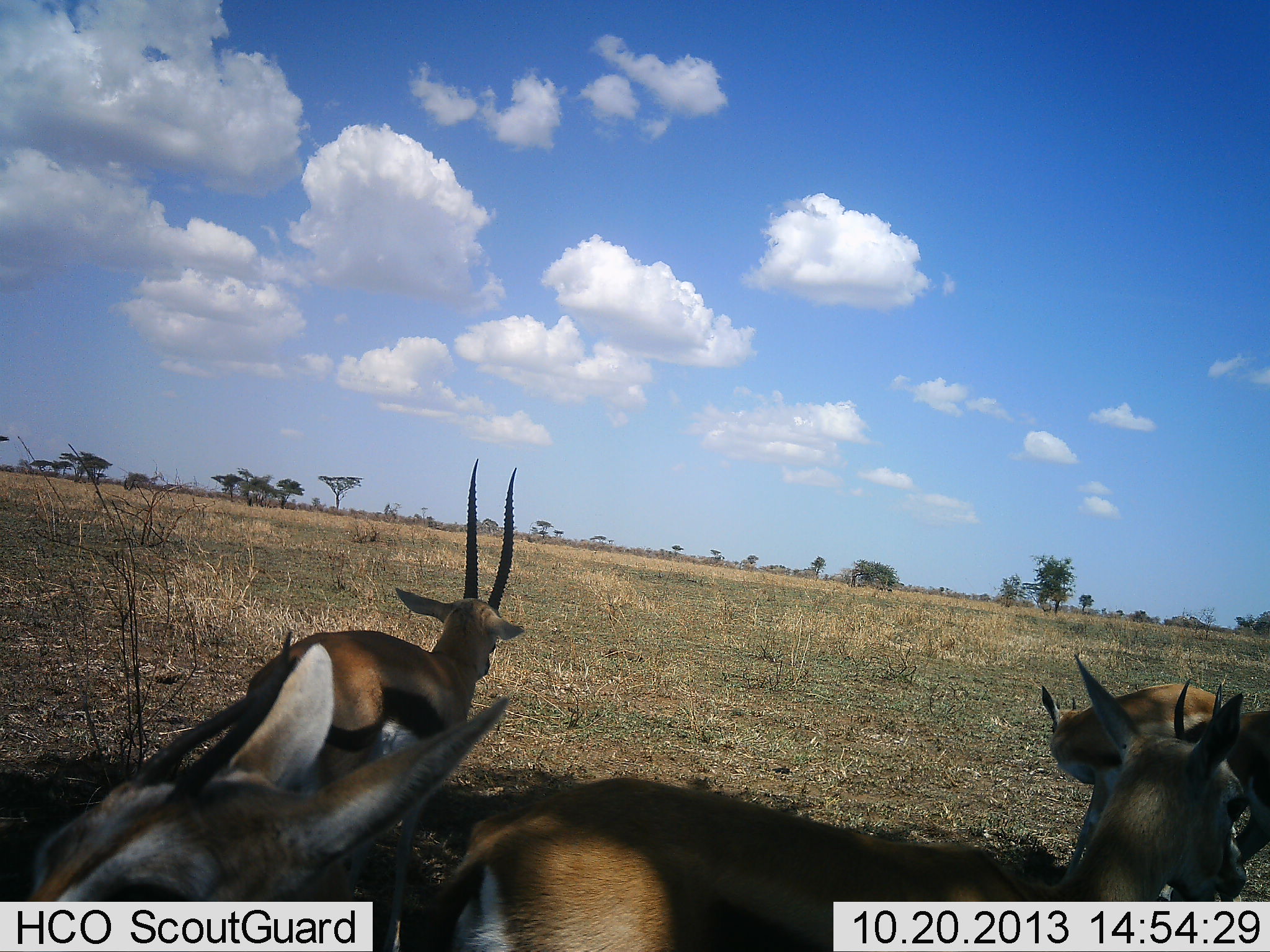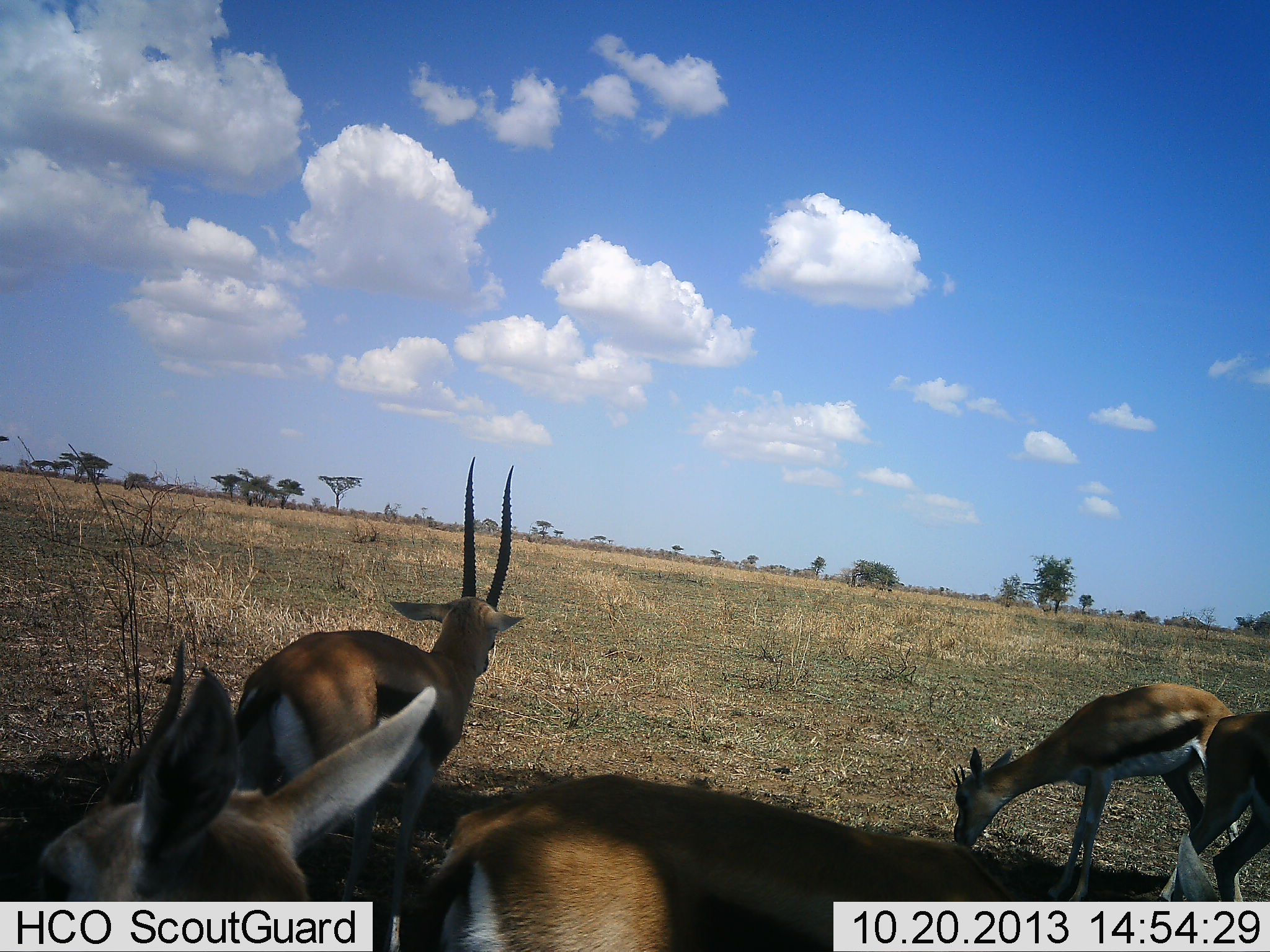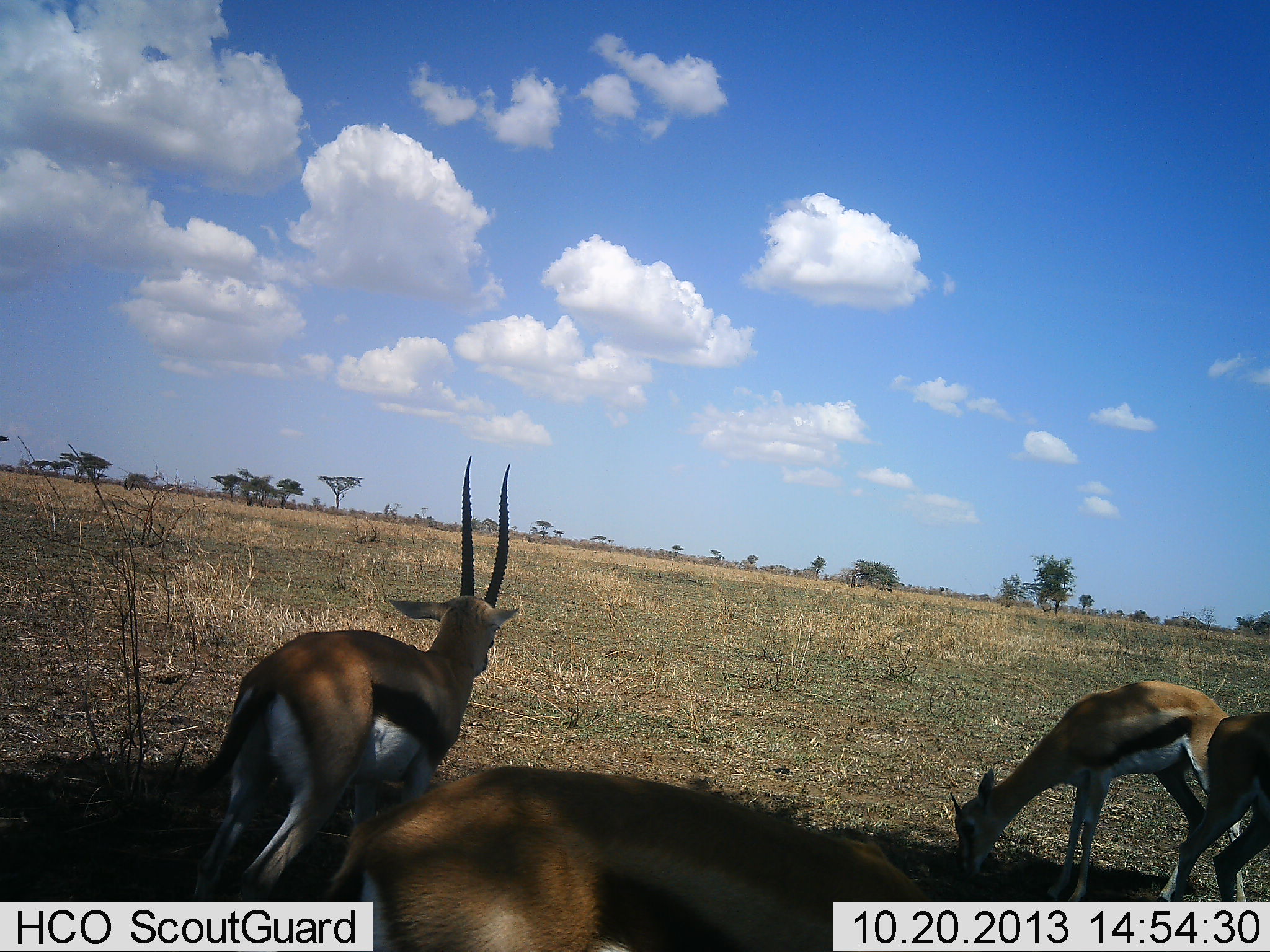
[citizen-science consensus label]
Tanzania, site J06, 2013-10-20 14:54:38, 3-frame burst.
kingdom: Animalia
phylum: Chordata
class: Mammalia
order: Artiodactyla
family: Bovidae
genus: Eudorcas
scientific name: Eudorcas thomsonii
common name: thomson's gazelle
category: gazellethomsons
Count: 5.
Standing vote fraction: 80%.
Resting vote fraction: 40%.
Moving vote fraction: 0%.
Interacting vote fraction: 0%.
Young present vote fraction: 10%.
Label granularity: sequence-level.